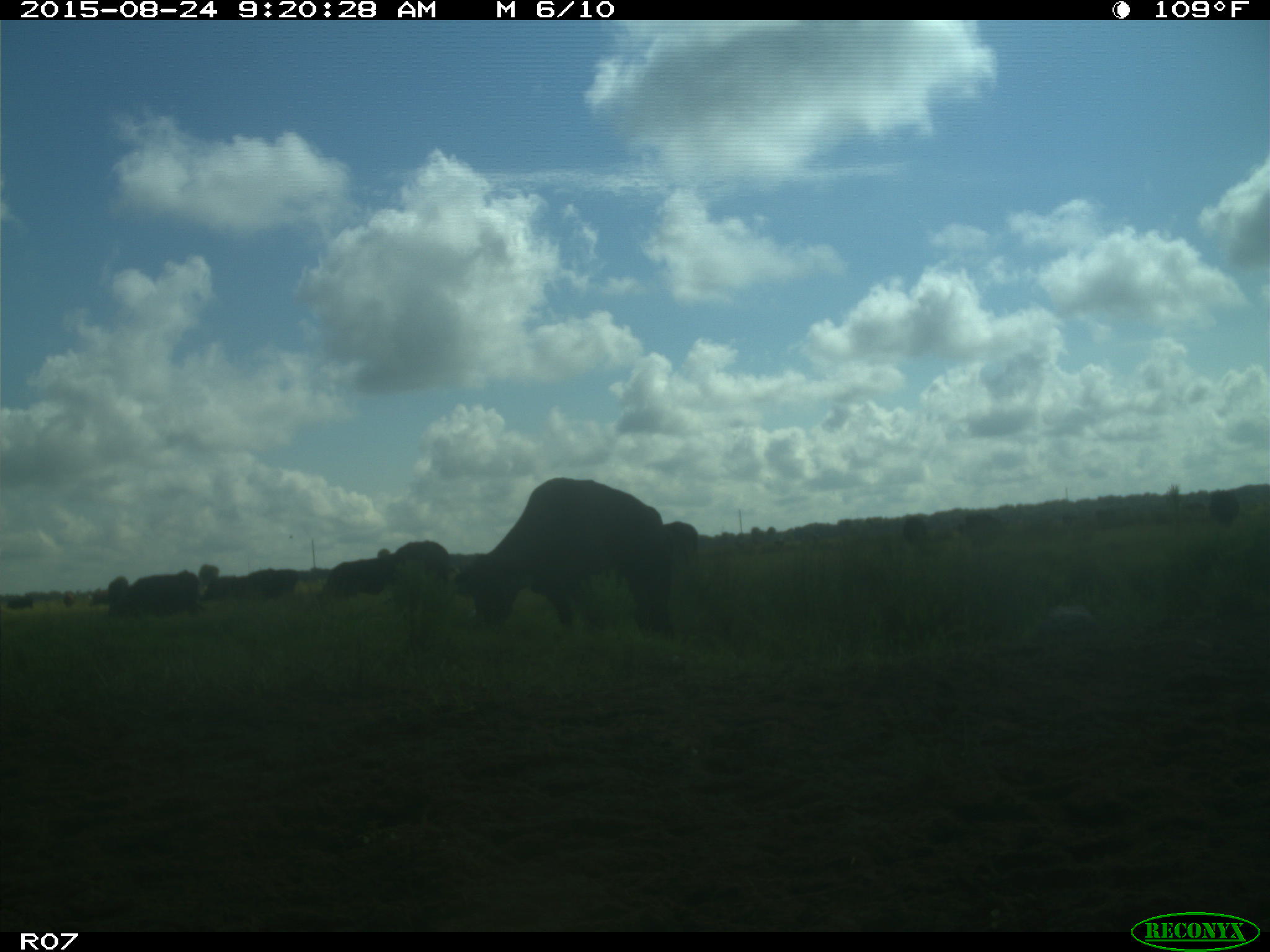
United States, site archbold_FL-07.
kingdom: Animalia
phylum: Chordata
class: Mammalia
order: Artiodactyla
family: Bovidae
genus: Bos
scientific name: Bos taurus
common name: domestic cow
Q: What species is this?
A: Bos taurus (domestic cow).